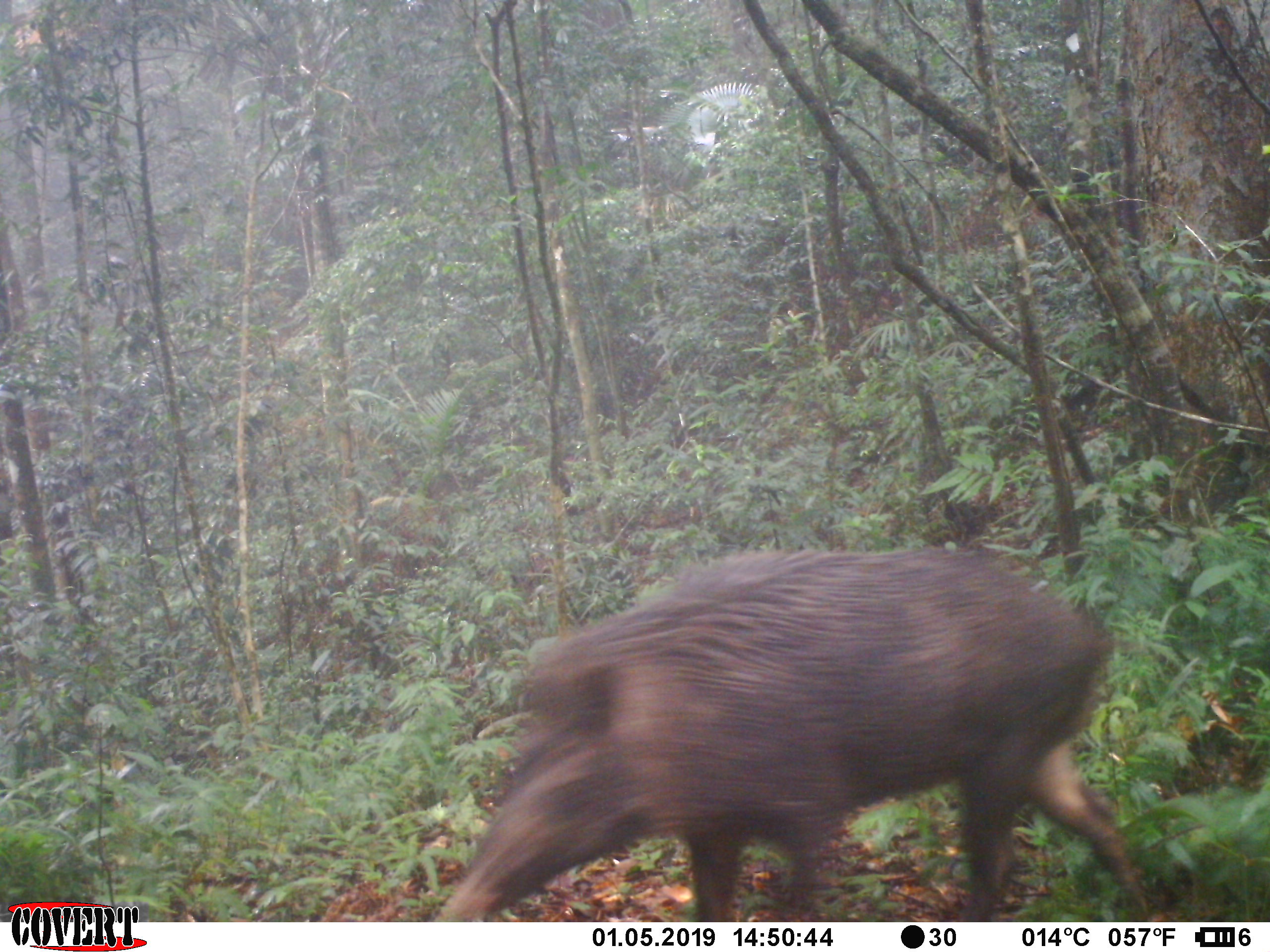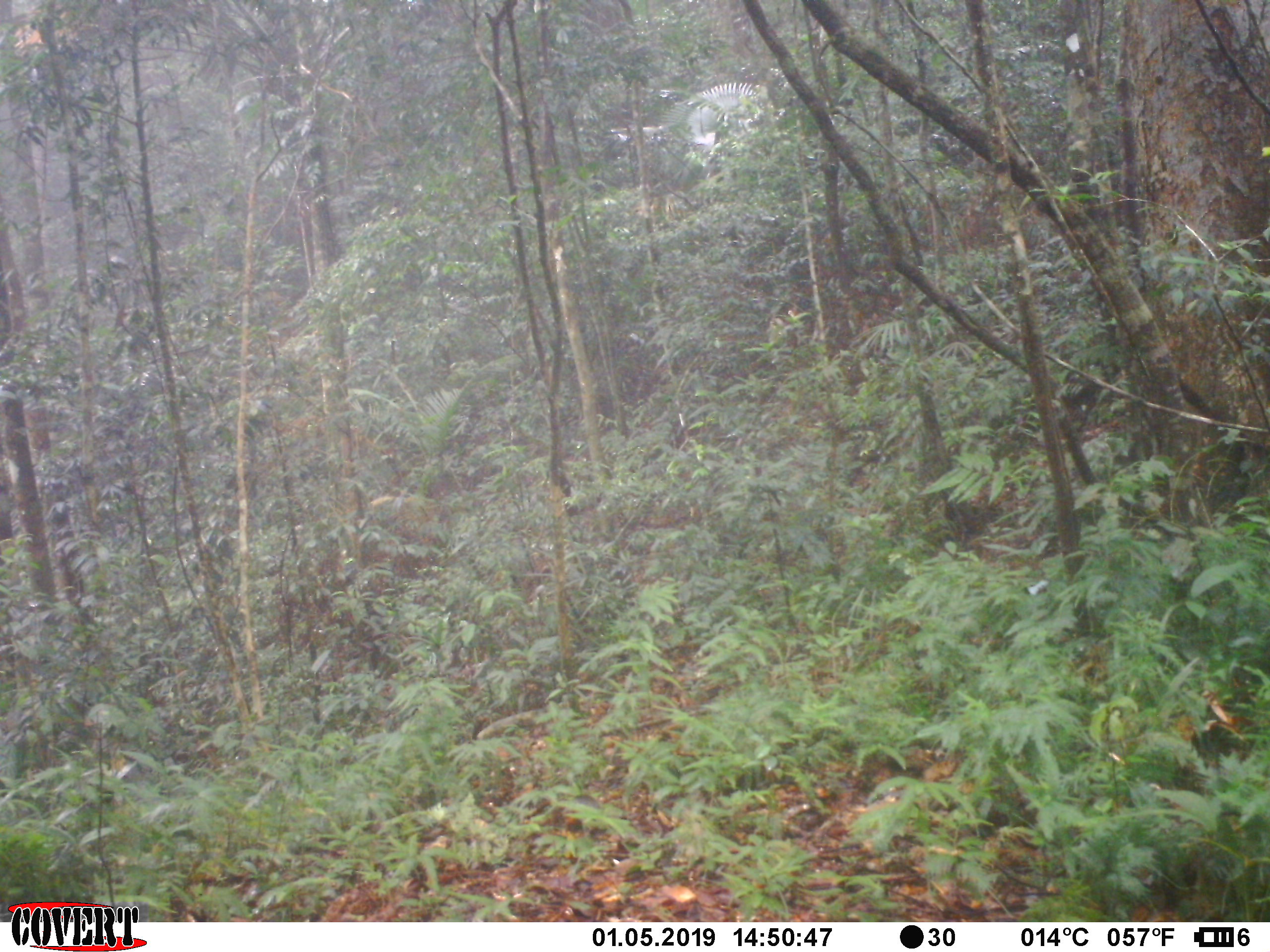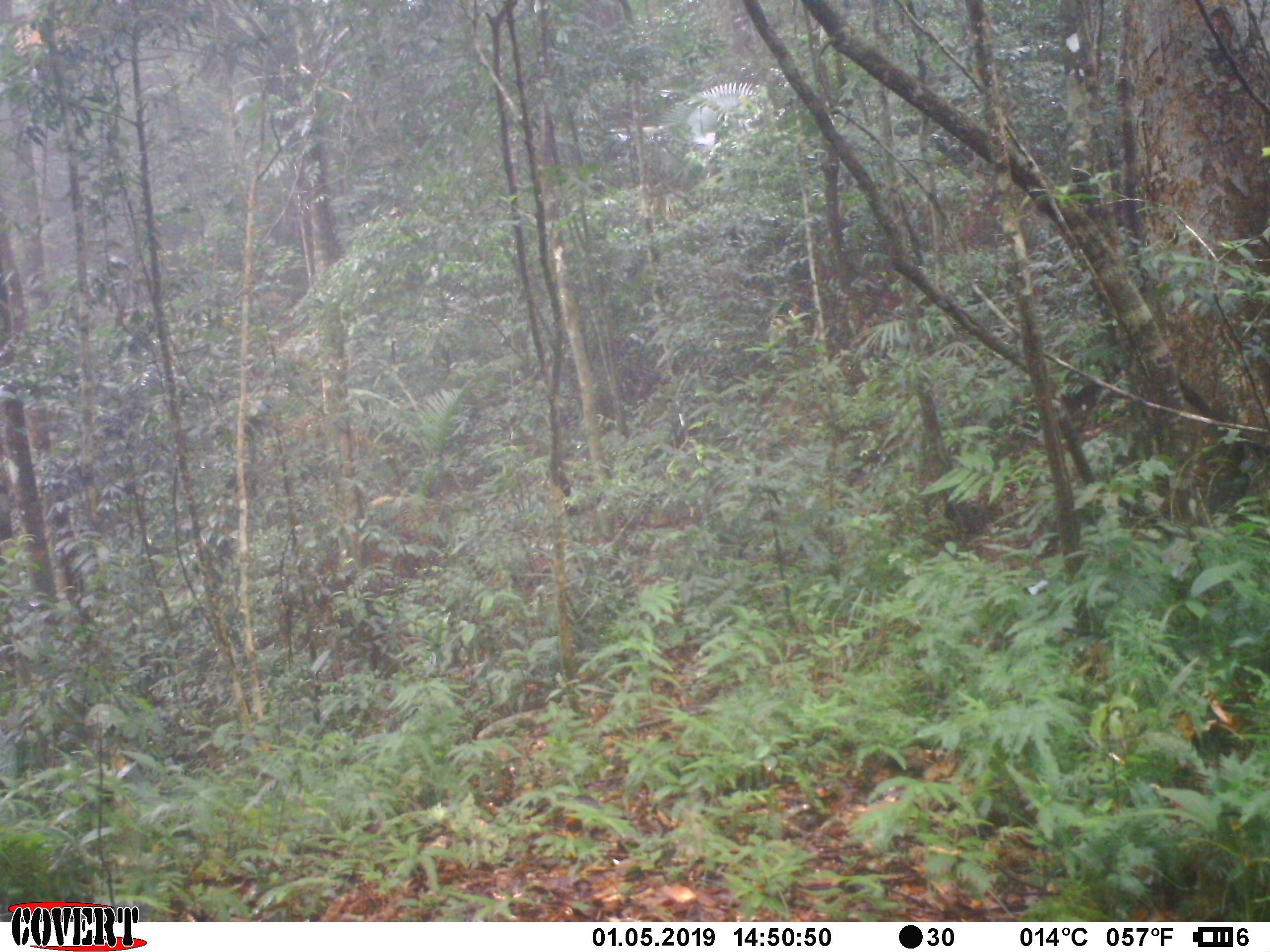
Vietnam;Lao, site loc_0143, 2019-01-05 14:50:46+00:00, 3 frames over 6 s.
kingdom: Animalia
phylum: Chordata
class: Mammalia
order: Artiodactyla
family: Suidae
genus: Sus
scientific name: Sus scrofa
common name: eurasian wild pig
Eurasian wild pig (Sus scrofa). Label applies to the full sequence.